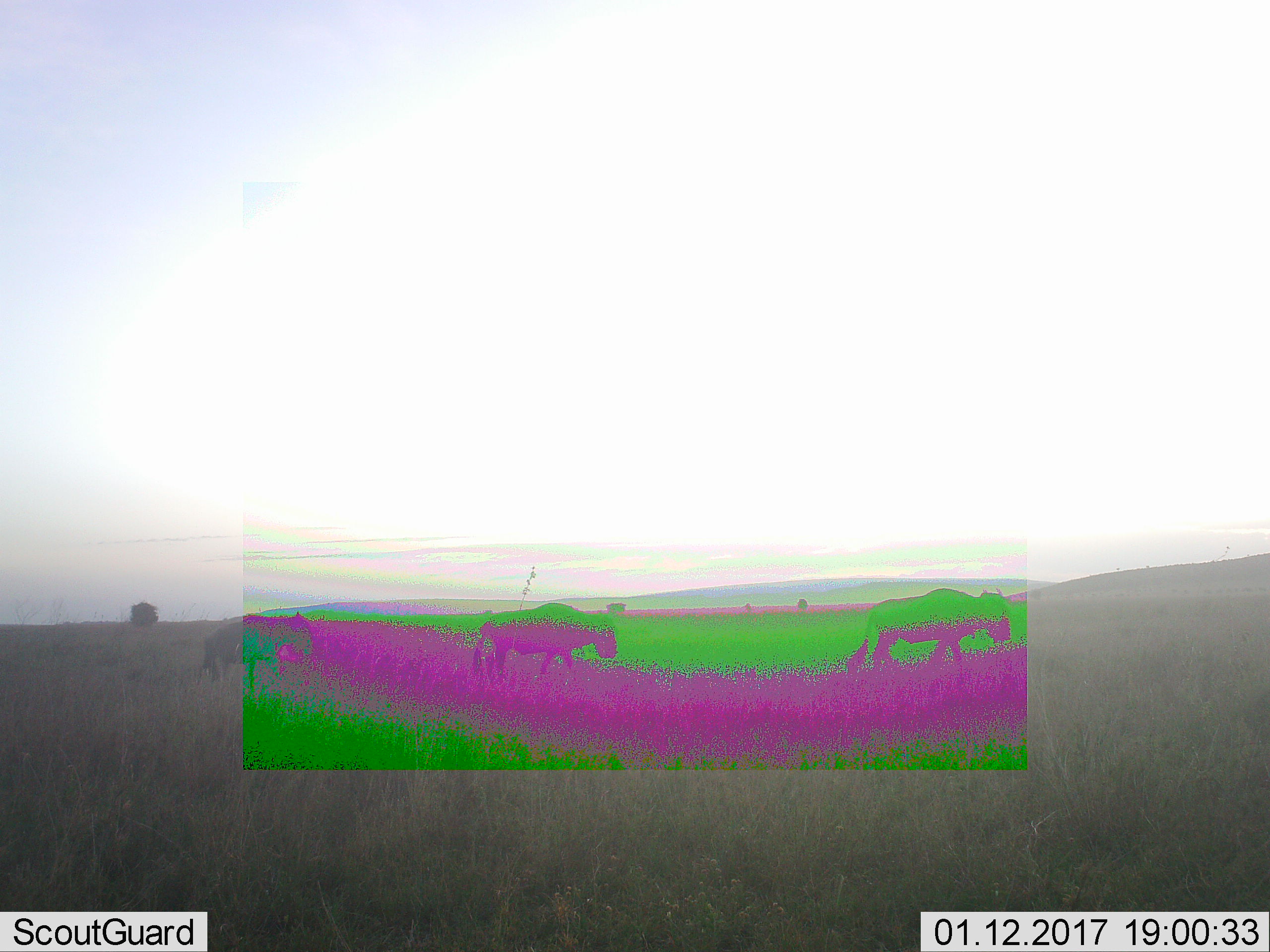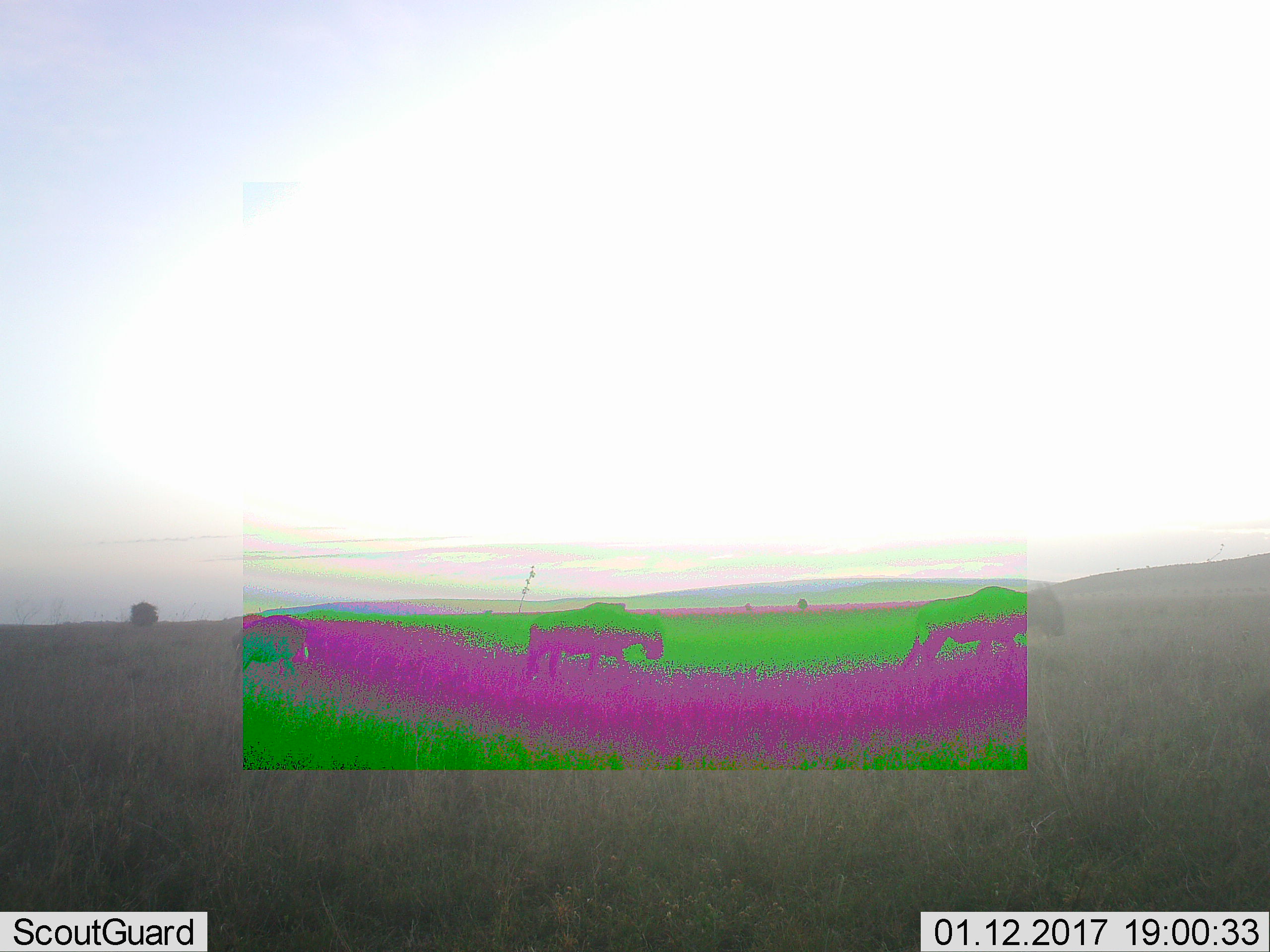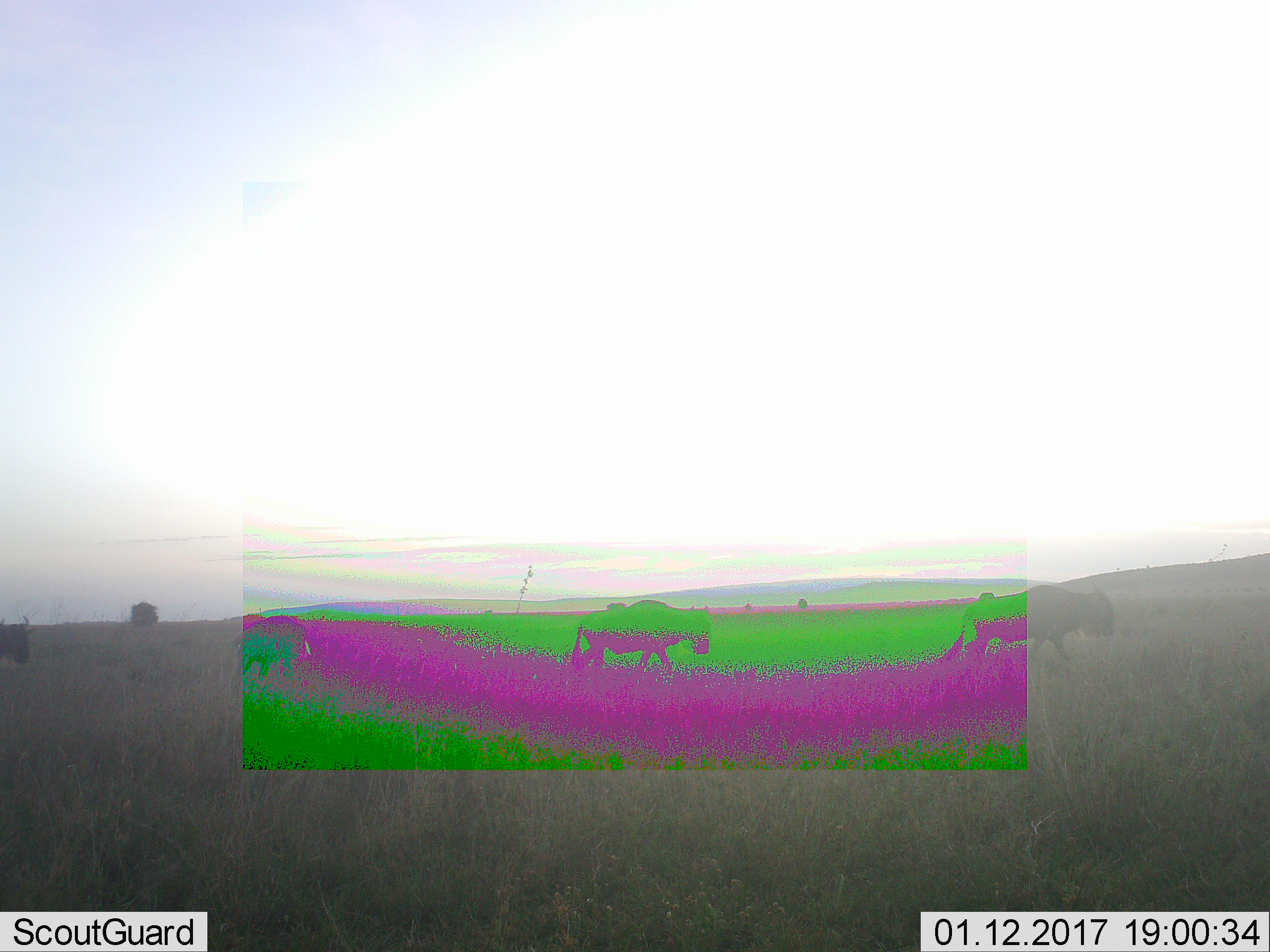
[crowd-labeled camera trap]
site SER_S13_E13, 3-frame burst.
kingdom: Animalia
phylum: Chordata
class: Mammalia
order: Artiodactyla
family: Bovidae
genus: Connochaetes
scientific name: Connochaetes taurinus taurinus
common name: blue wildebeest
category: wildebeestblue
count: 4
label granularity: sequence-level